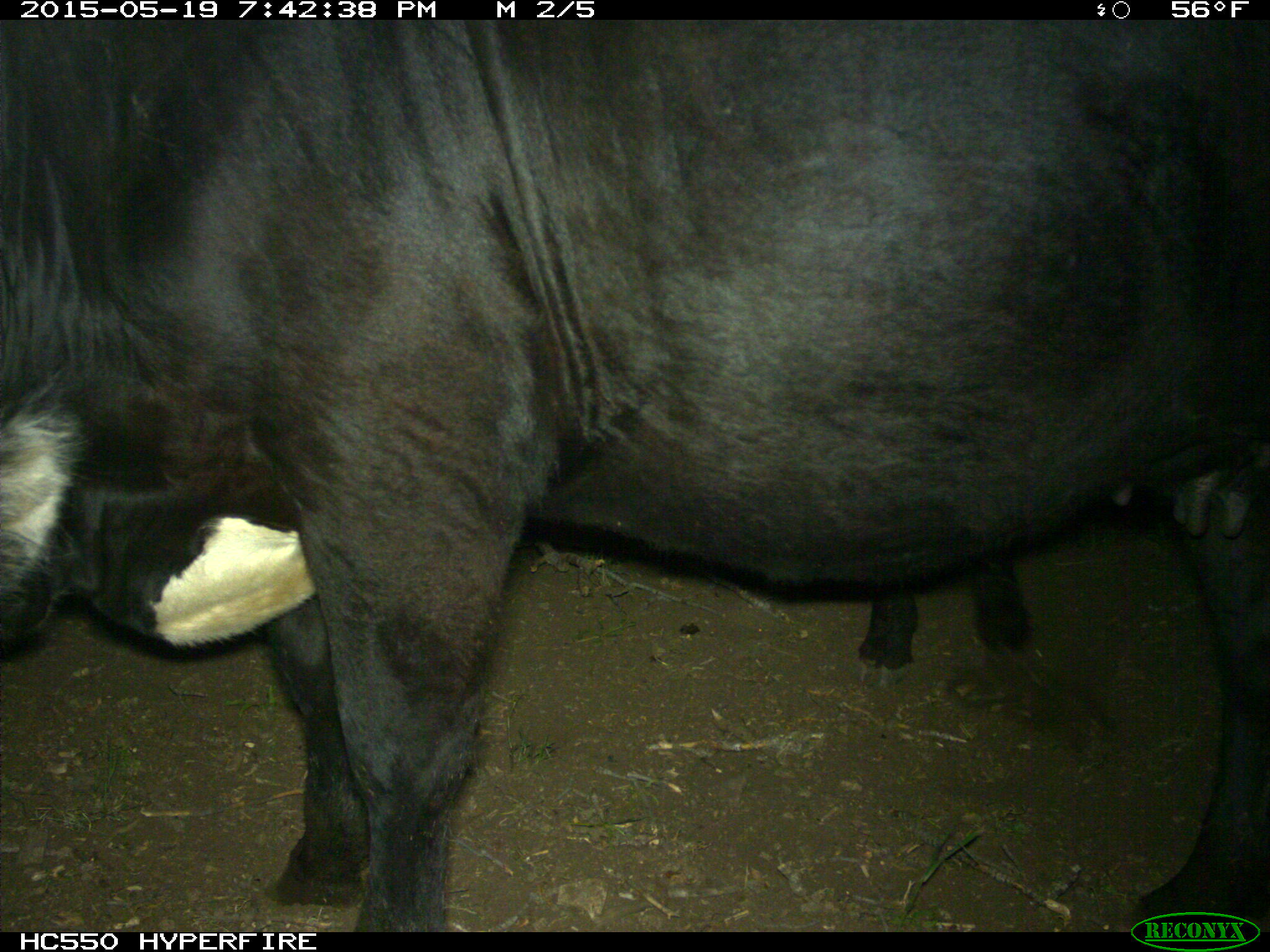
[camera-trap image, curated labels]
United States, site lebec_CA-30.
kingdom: Animalia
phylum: Chordata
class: Mammalia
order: Artiodactyla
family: Bovidae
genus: Bos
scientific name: Bos taurus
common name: domestic cow